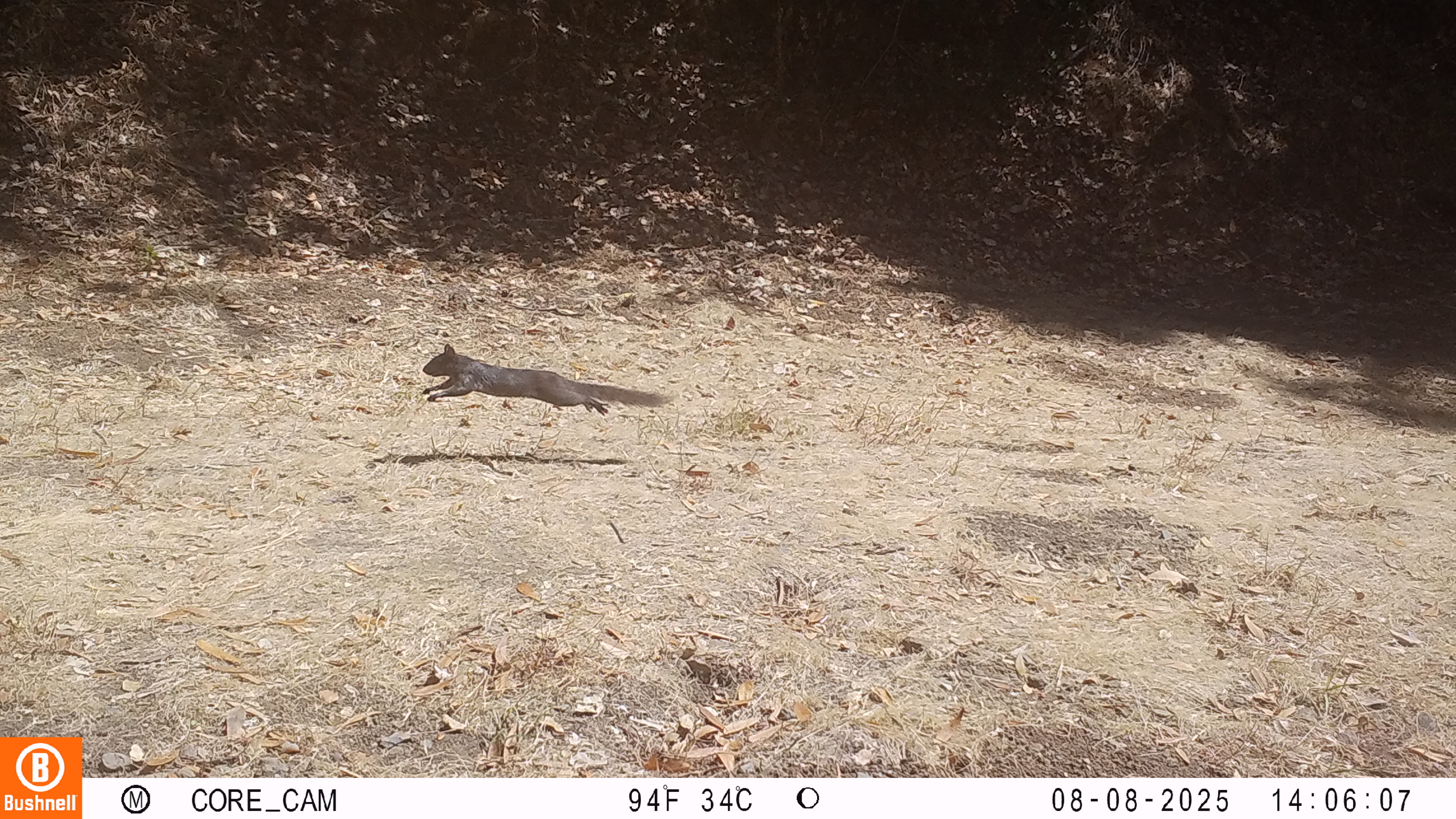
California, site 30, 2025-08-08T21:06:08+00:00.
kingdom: Animalia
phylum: Chordata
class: Mammalia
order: Rodentia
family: Sciuridae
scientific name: Sciuridae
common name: squirrel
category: unknown squirrel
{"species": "unknown squirrel (squirrel) (Sciuridae)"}